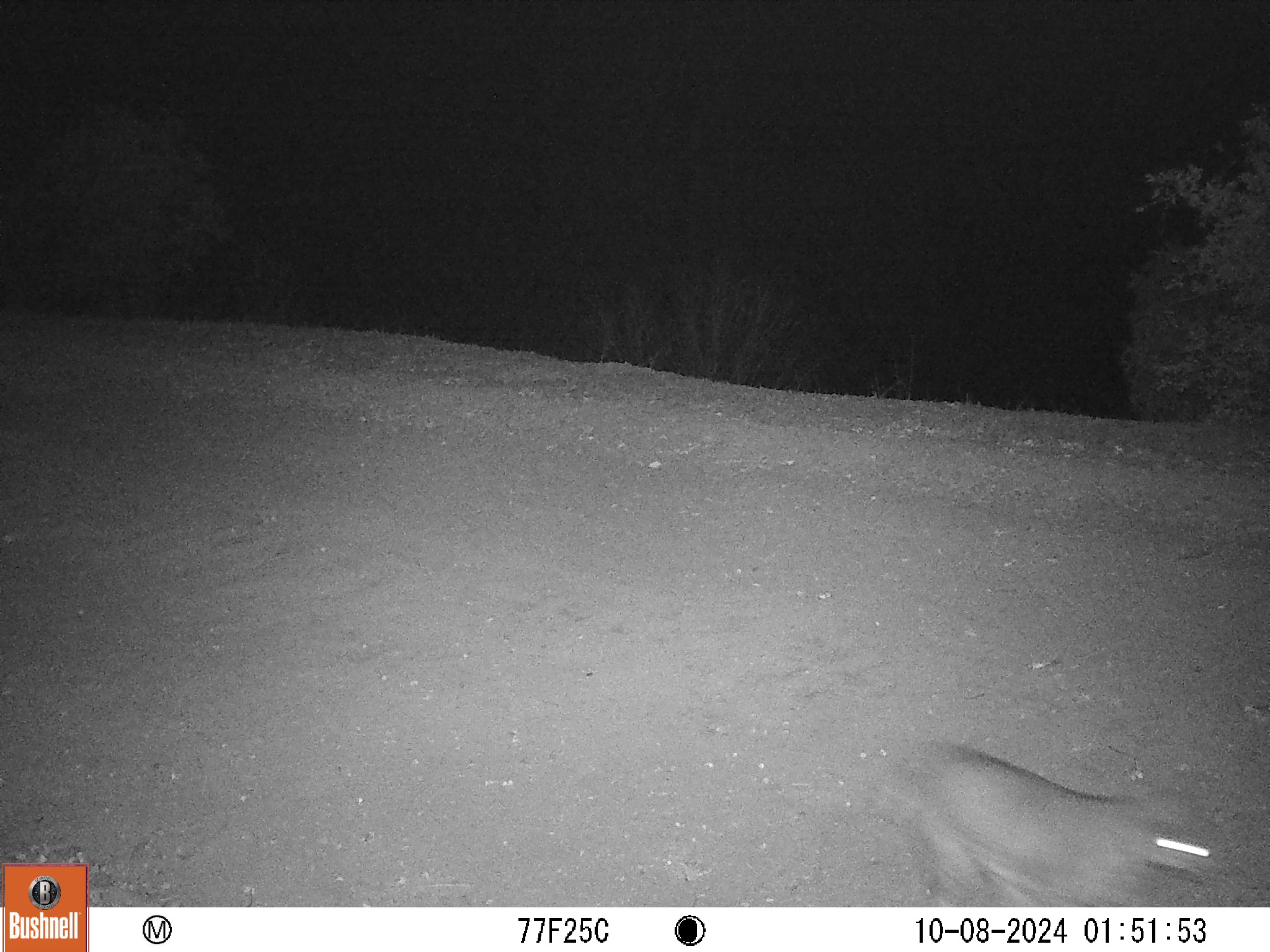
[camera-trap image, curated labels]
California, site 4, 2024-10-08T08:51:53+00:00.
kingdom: Animalia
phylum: Chordata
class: Mammalia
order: Carnivora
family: Felidae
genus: Lynx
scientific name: Lynx rufus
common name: bobcat